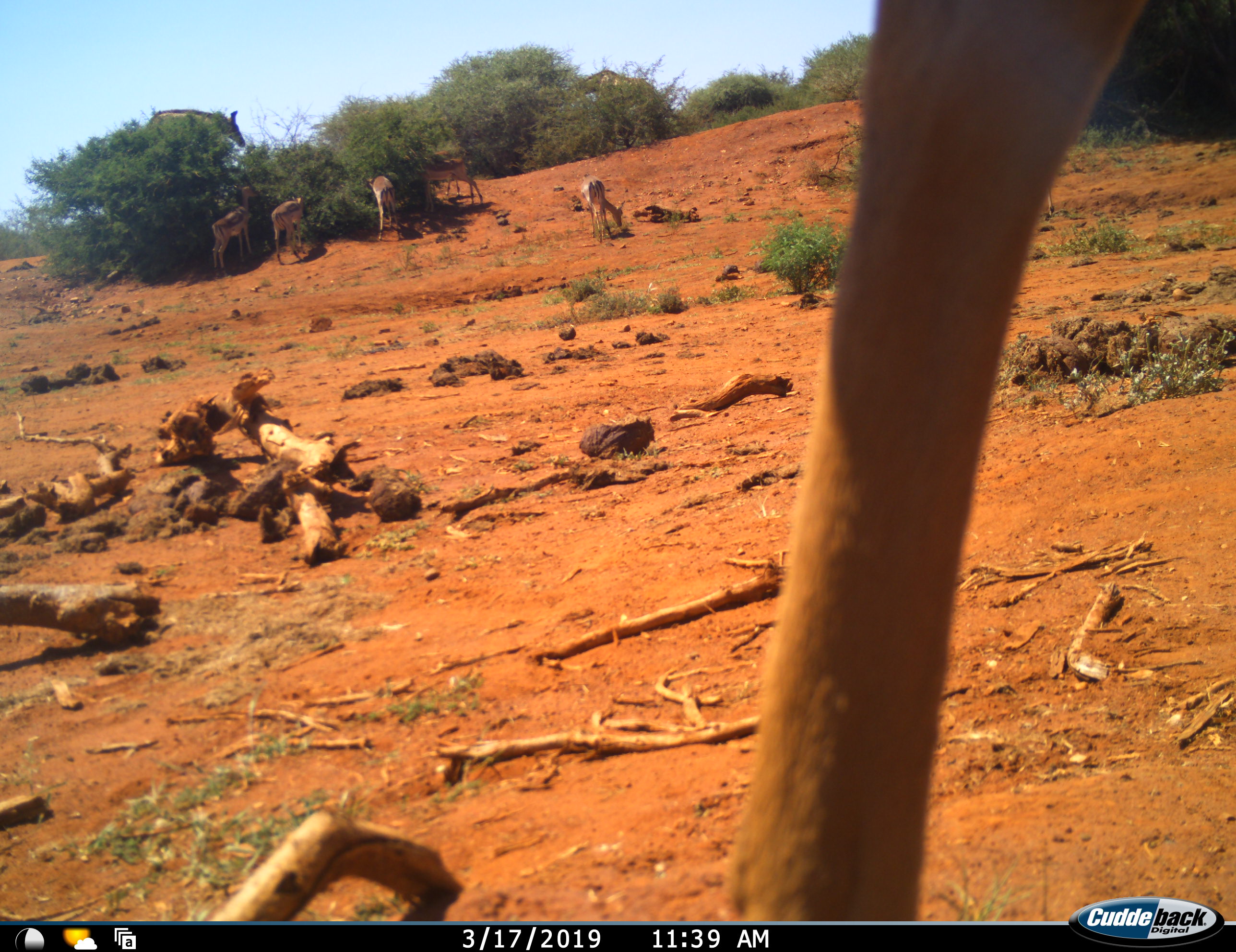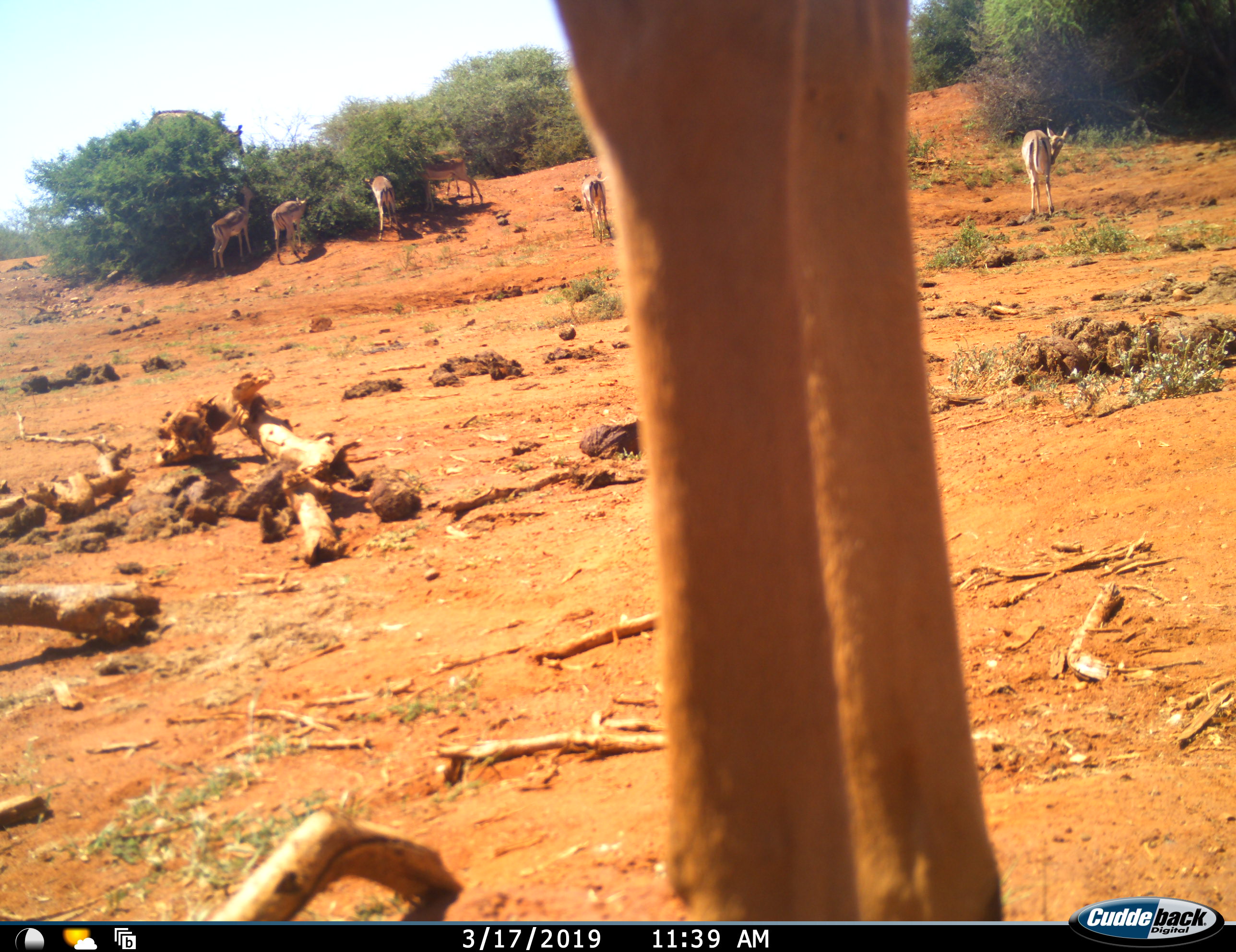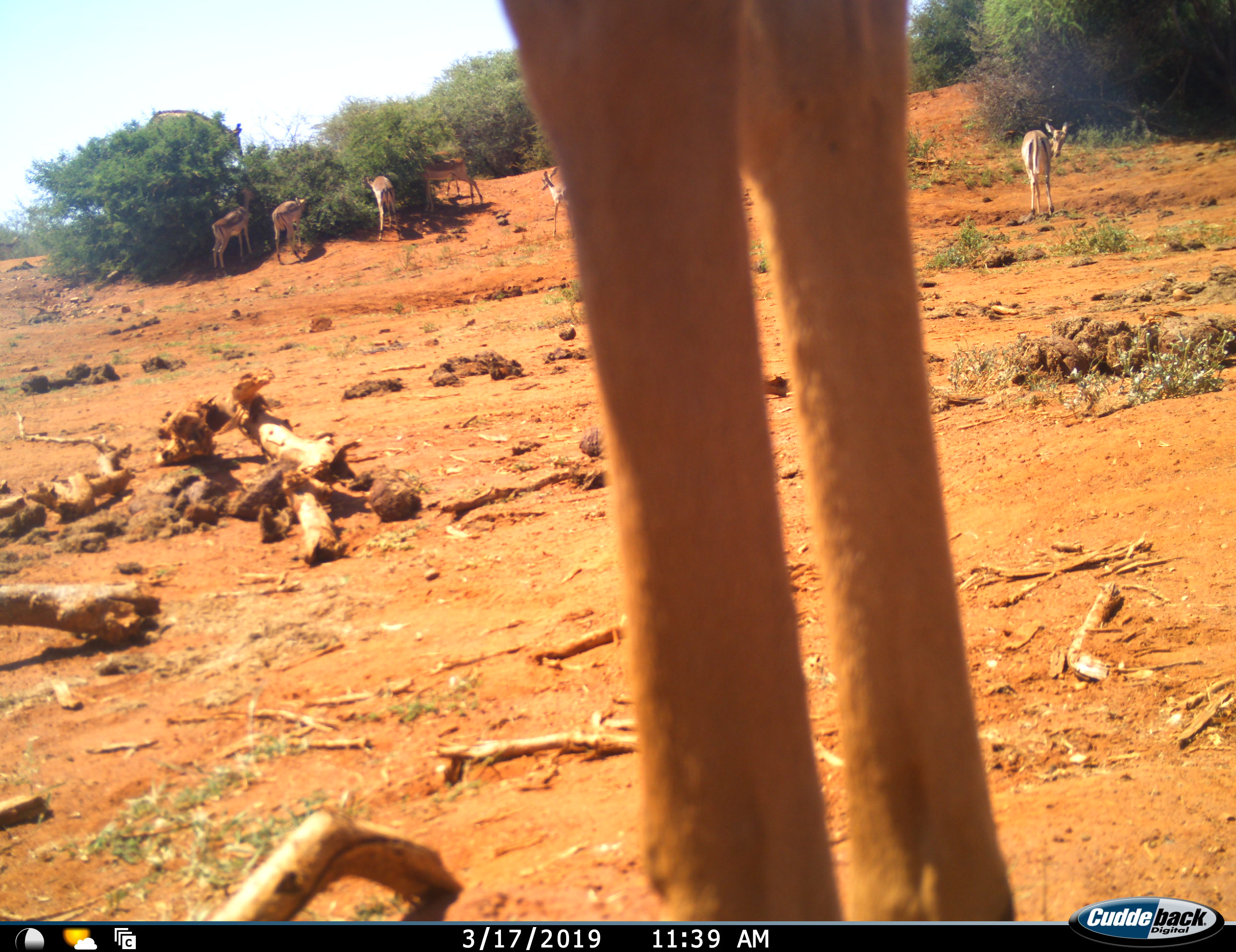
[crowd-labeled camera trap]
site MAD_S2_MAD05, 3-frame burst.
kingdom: Animalia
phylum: Chordata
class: Mammalia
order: Artiodactyla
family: Giraffidae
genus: Giraffa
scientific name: Giraffa camelopardalis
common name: giraffe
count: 2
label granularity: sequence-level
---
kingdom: Animalia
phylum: Chordata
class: Mammalia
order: Artiodactyla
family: Bovidae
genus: Aepyceros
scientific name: Aepyceros melampus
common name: impala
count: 7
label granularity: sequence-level